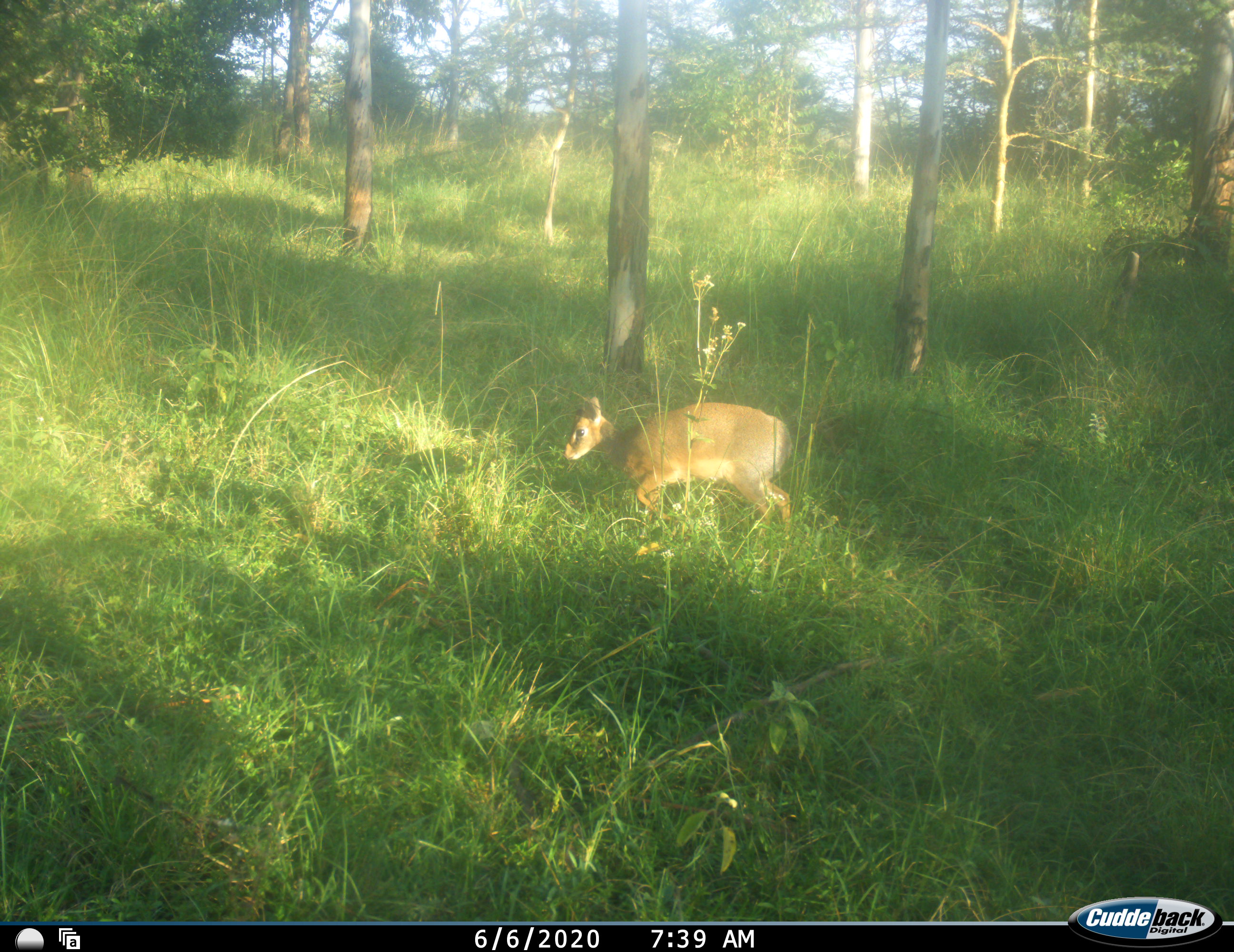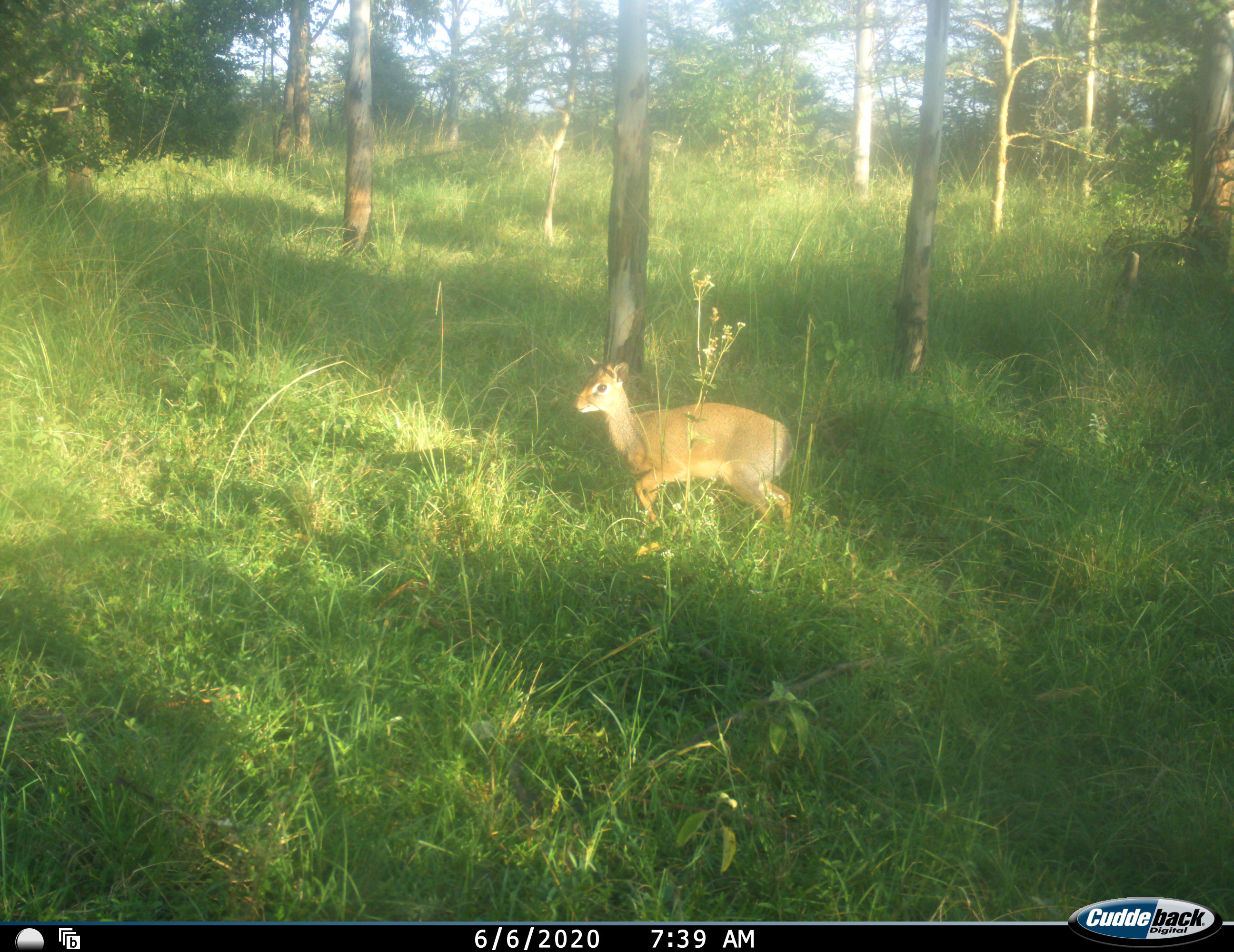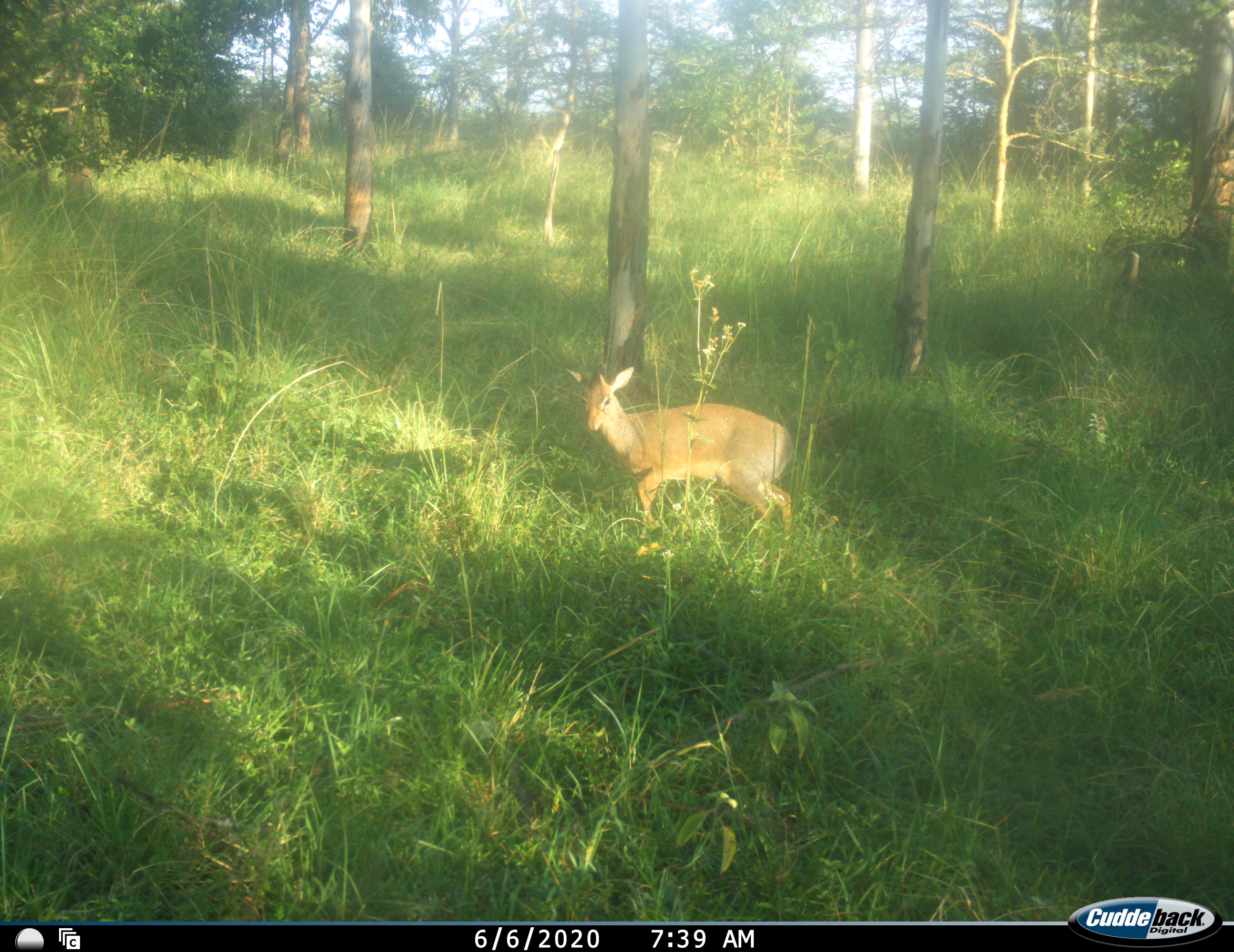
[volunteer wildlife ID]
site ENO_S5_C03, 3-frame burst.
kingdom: Animalia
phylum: Chordata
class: Mammalia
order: Artiodactyla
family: Bovidae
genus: Madoqua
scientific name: Madoqua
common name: dik-dik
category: dikdik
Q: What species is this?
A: Dikdik (dik-dik) (Madoqua).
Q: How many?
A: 1.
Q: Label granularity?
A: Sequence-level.